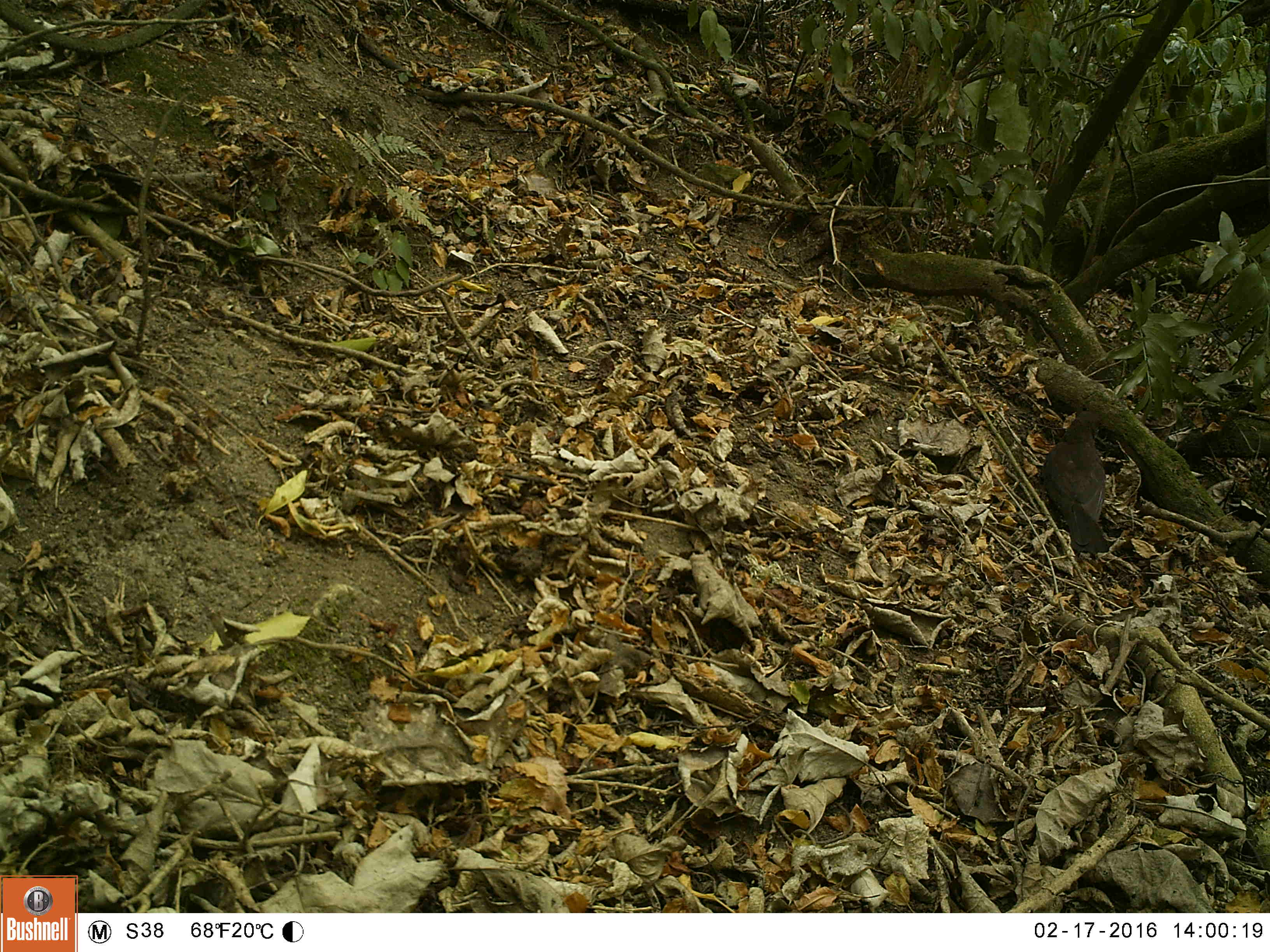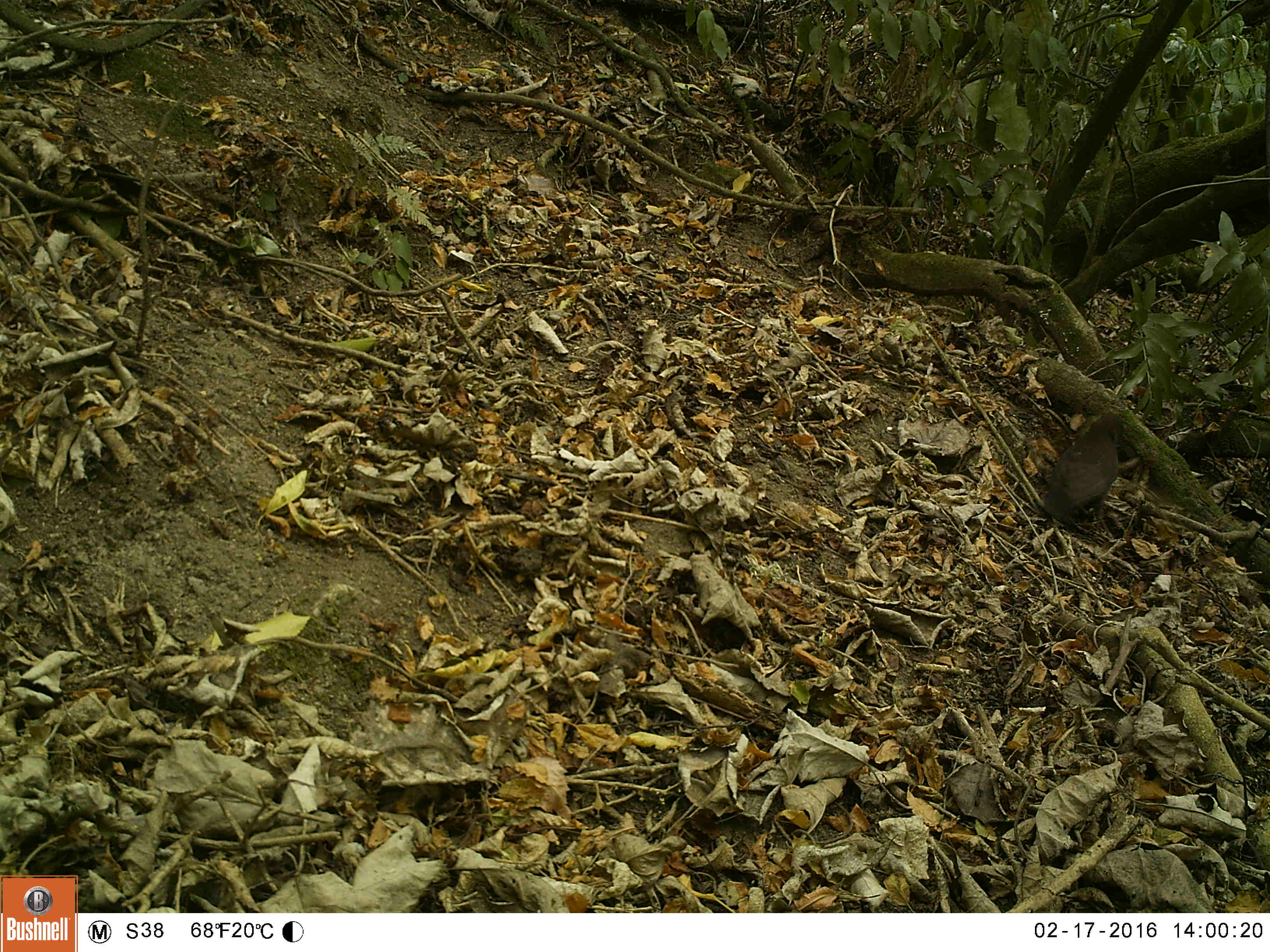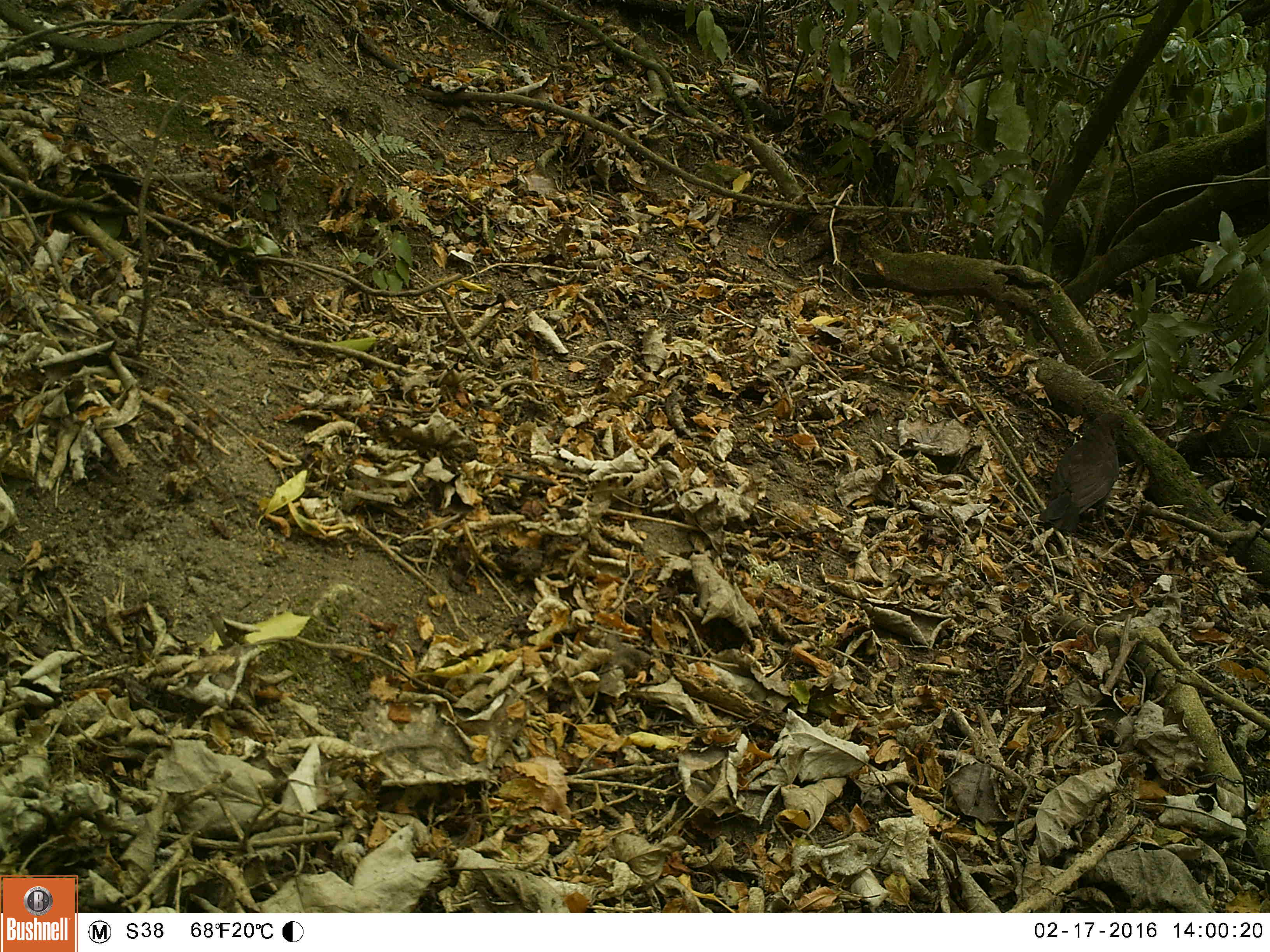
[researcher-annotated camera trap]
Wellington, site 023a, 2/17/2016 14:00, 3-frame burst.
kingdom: Animalia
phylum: Chordata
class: Aves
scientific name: Aves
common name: bird